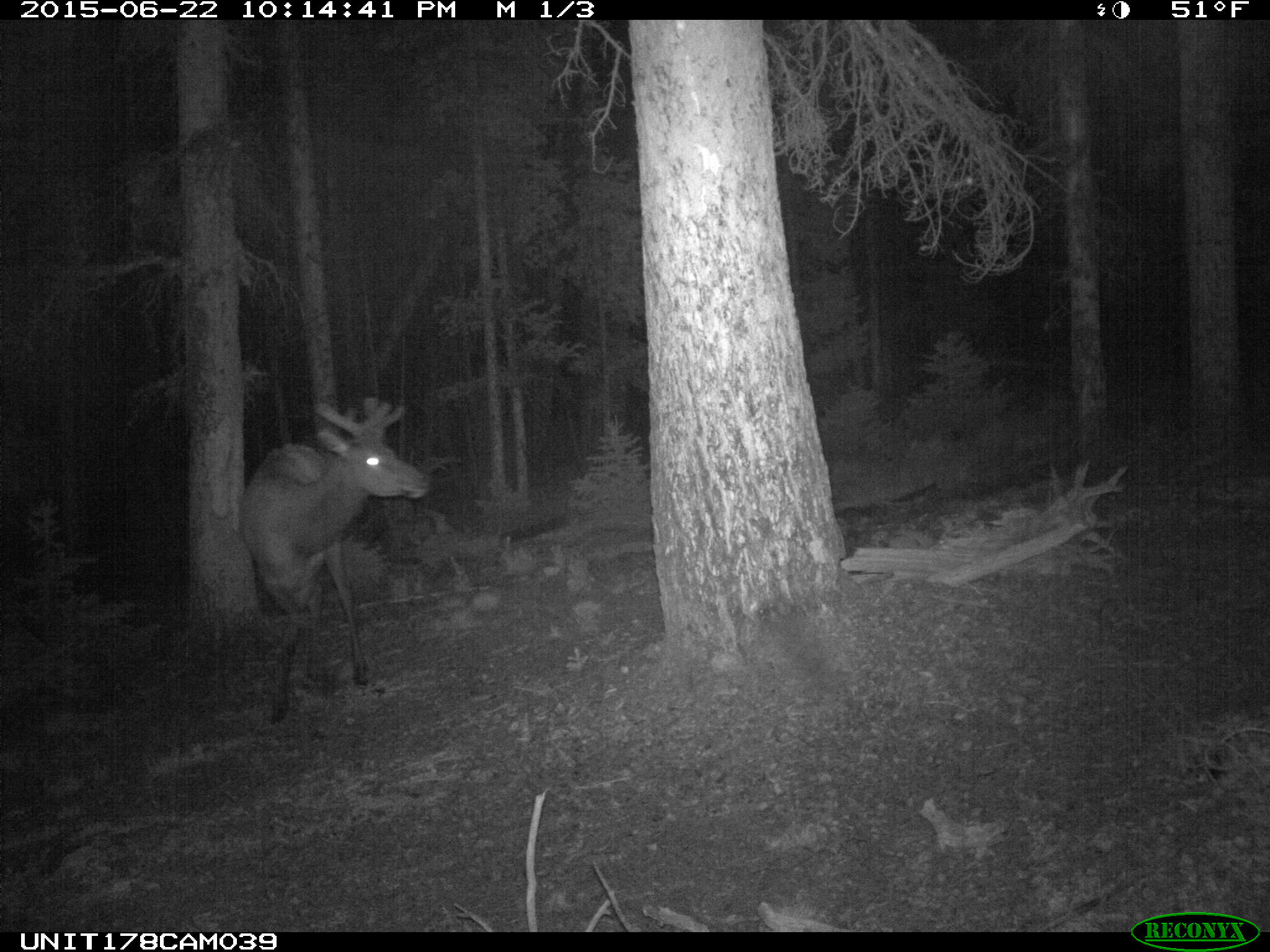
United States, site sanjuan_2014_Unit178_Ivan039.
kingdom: Animalia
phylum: Chordata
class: Mammalia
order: Artiodactyla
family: Cervidae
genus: Cervus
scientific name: Cervus elaphus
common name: red deer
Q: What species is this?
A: Cervus elaphus (red deer).